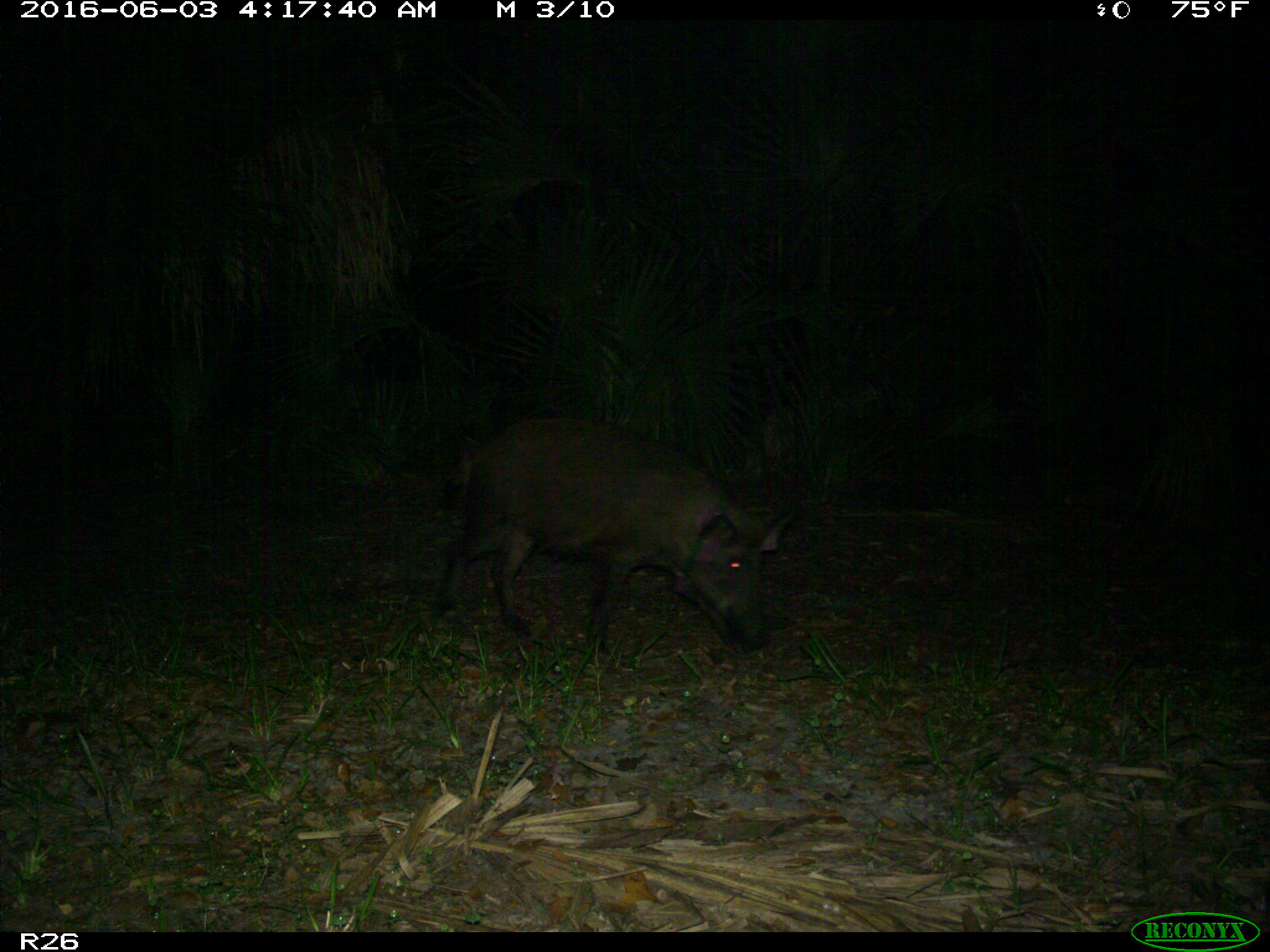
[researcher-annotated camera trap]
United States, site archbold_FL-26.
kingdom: Animalia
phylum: Chordata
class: Mammalia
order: Artiodactyla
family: Suidae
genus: Sus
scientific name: Sus scrofa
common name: wild boar